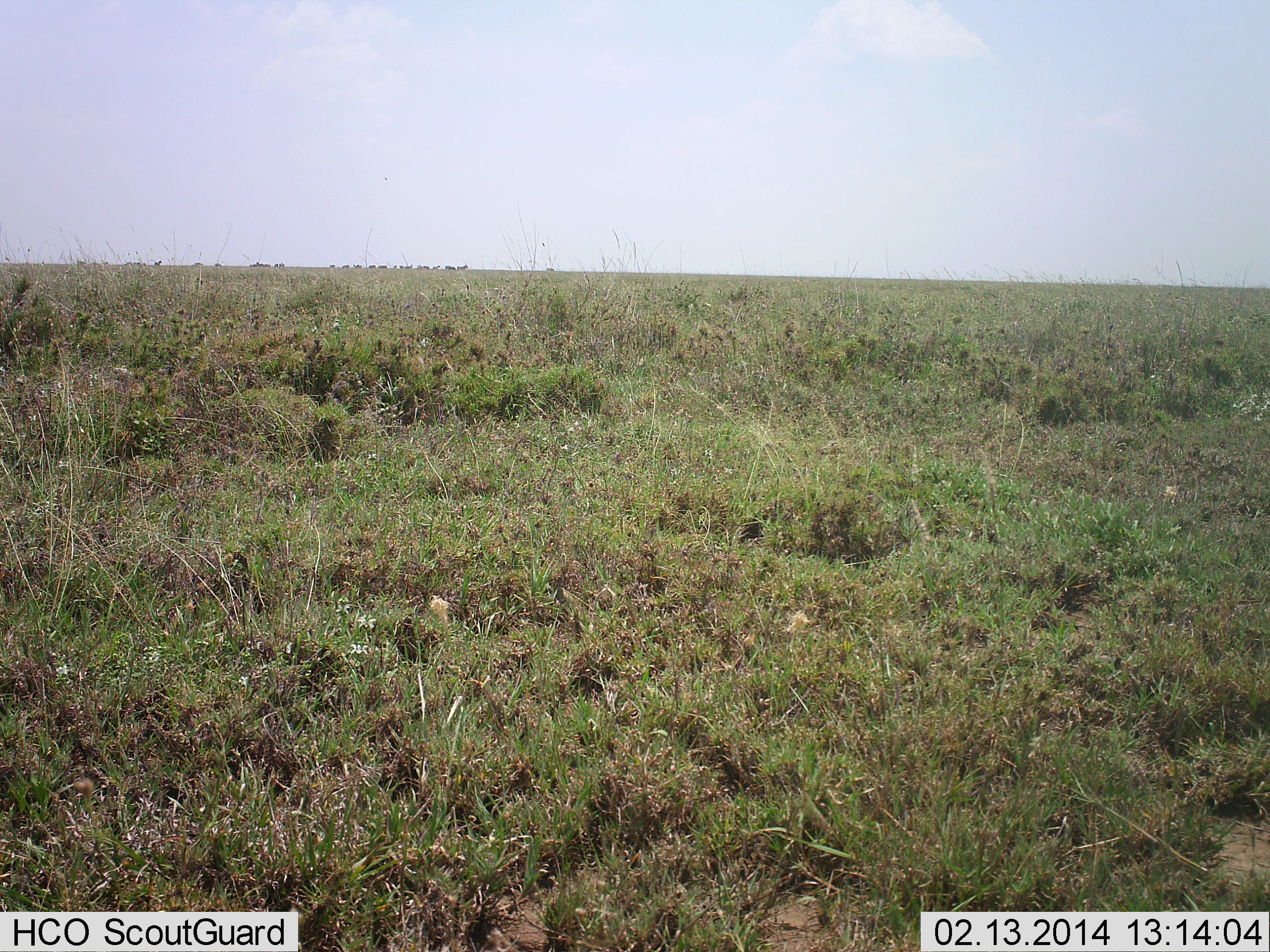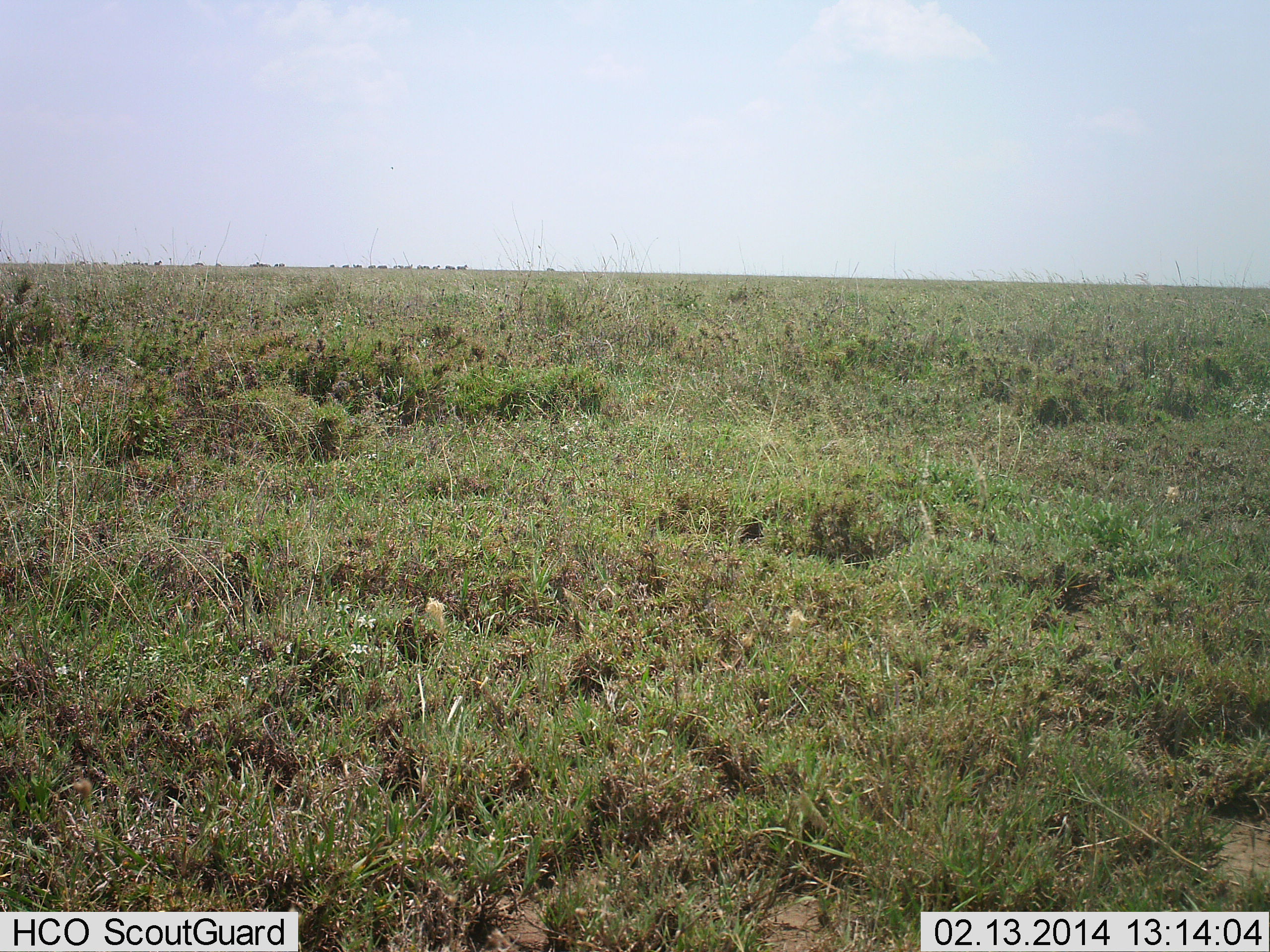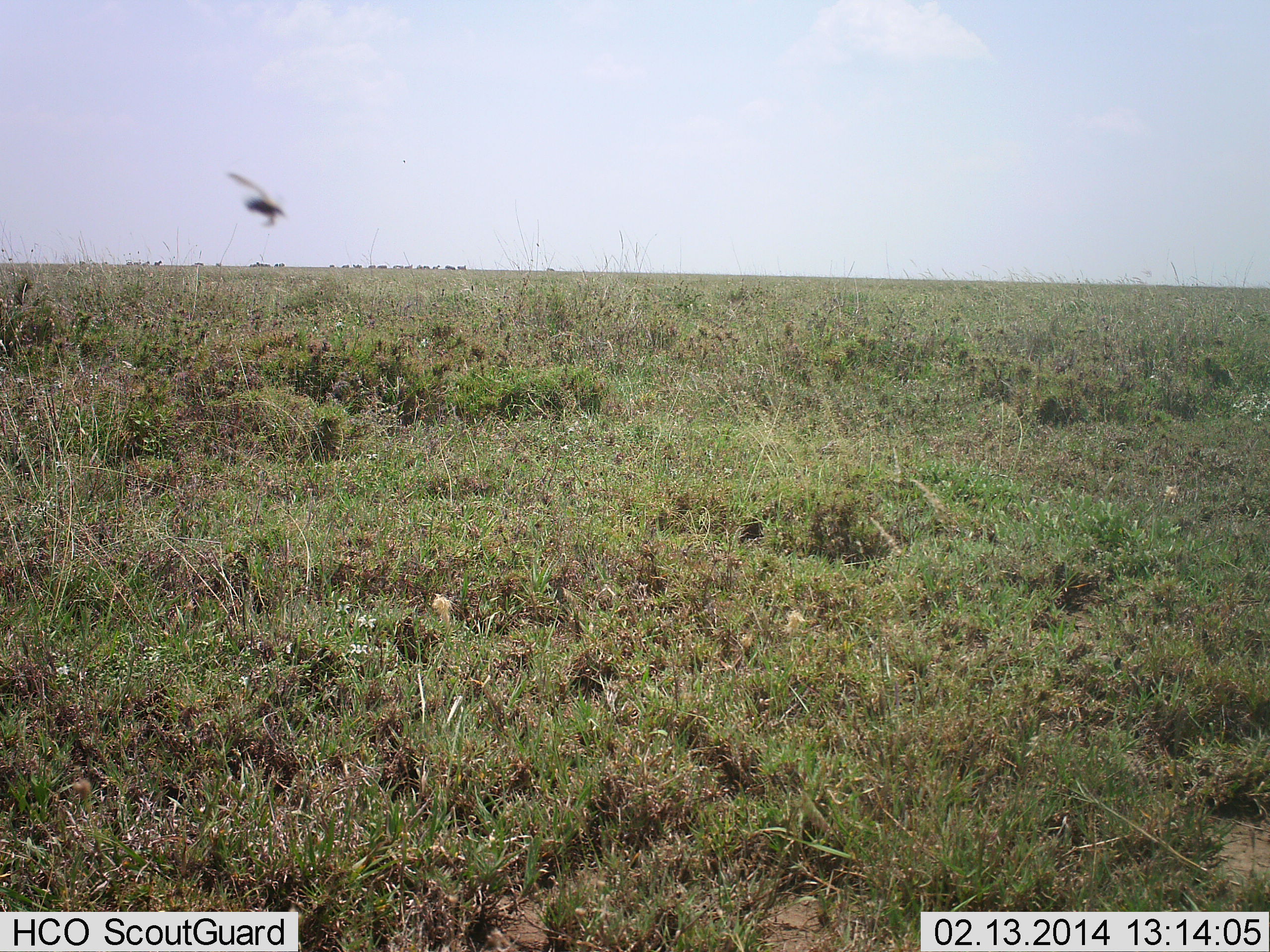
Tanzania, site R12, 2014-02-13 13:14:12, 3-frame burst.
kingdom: Animalia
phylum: Arthropoda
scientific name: Arthropoda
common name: arthropods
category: insectspider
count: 1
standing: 0%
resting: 0%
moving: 100%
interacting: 0%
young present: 0%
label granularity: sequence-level